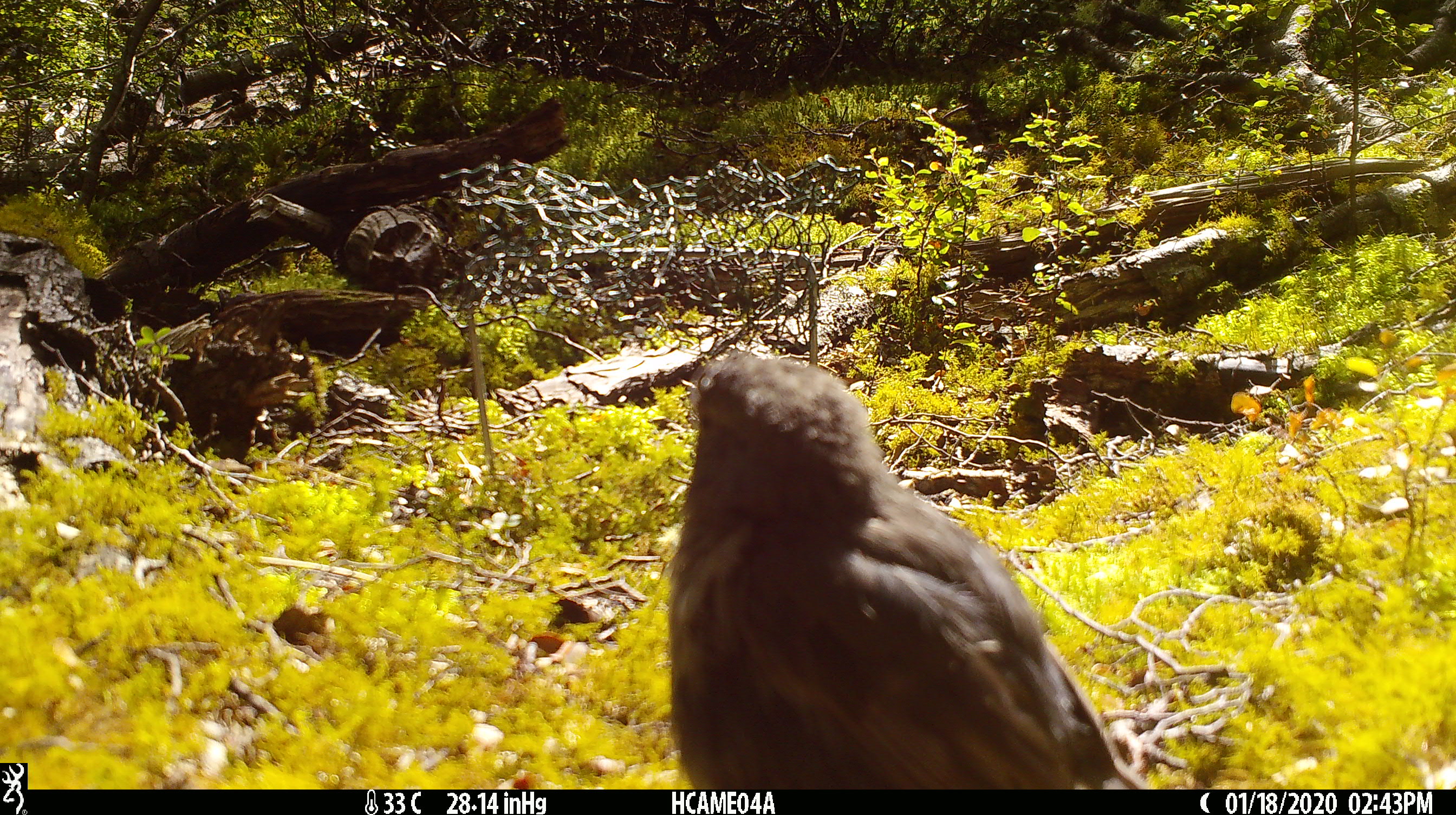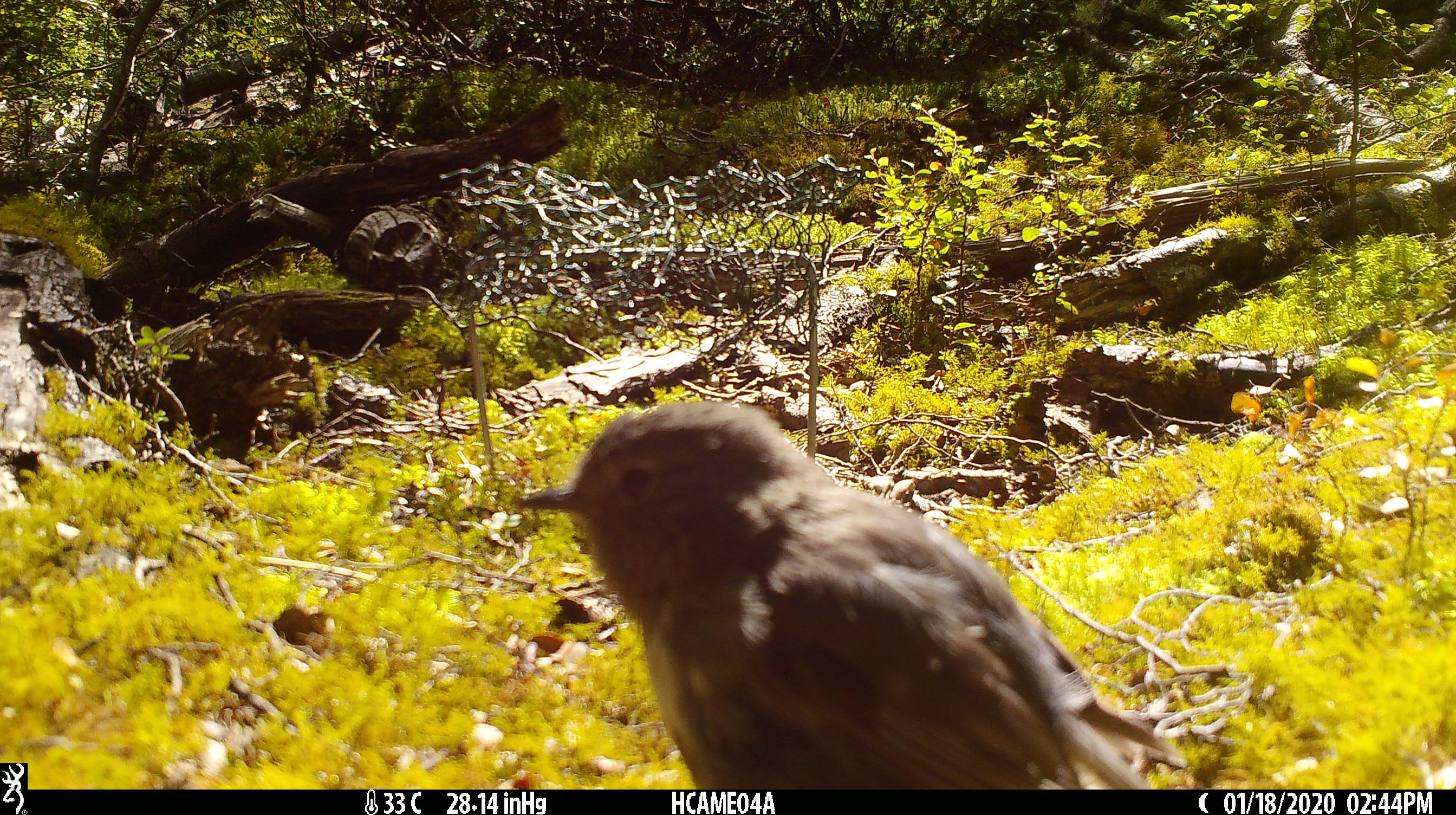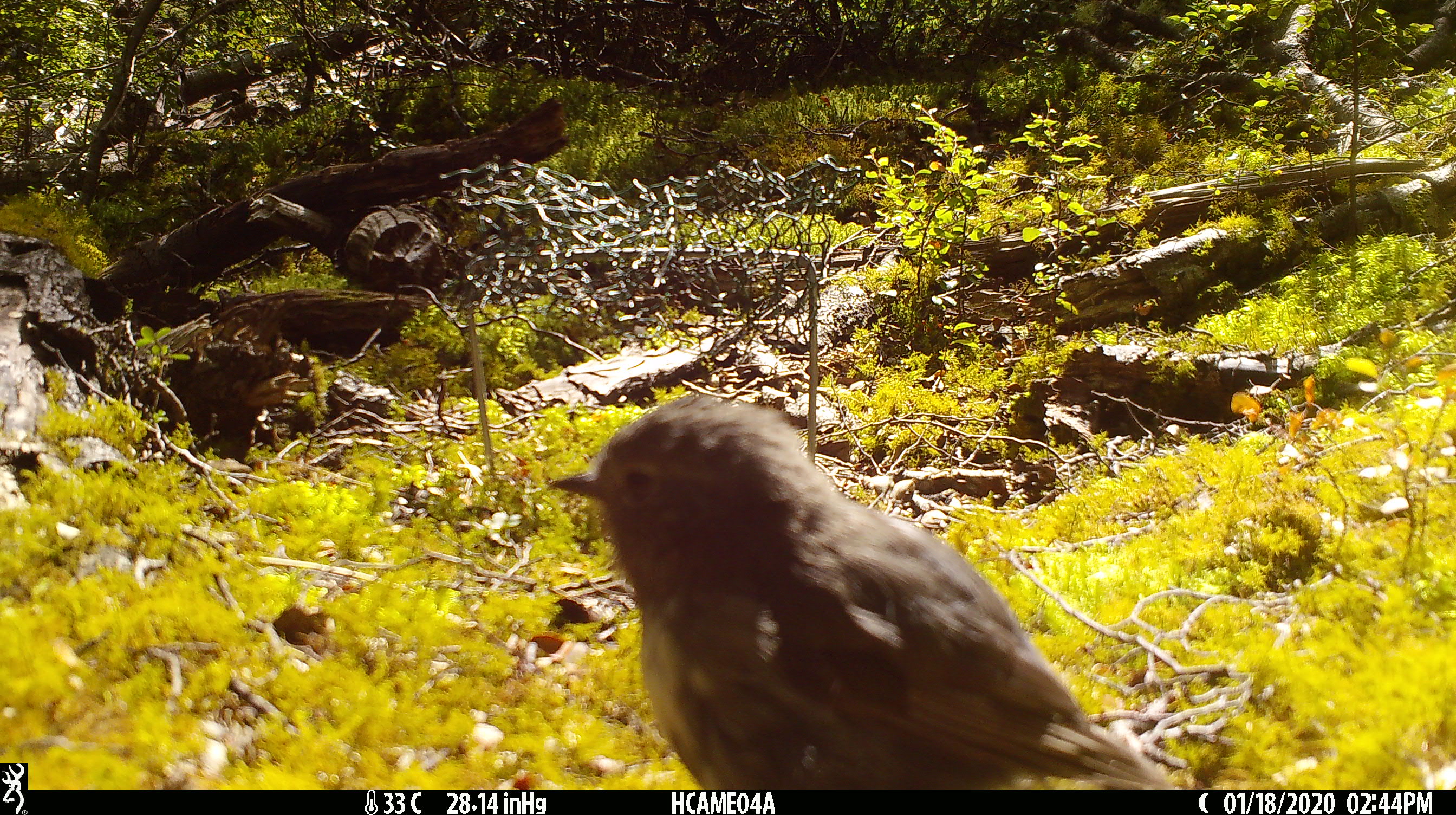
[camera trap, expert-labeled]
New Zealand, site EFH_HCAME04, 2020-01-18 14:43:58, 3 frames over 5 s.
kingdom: Animalia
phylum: Chordata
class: Aves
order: Passeriformes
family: Petroicidae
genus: Petroica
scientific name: Petroica australis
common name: new zealand robin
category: robin